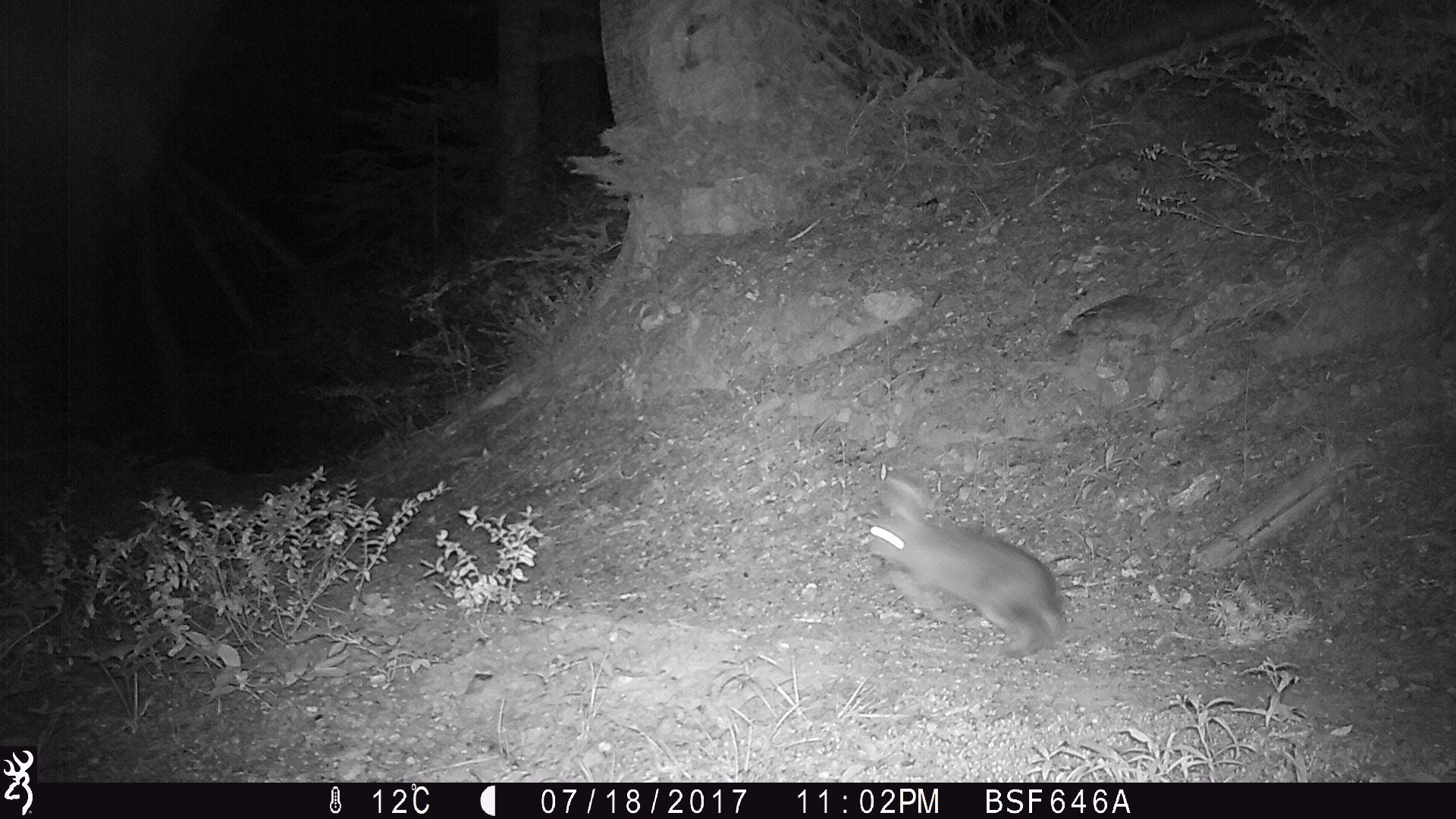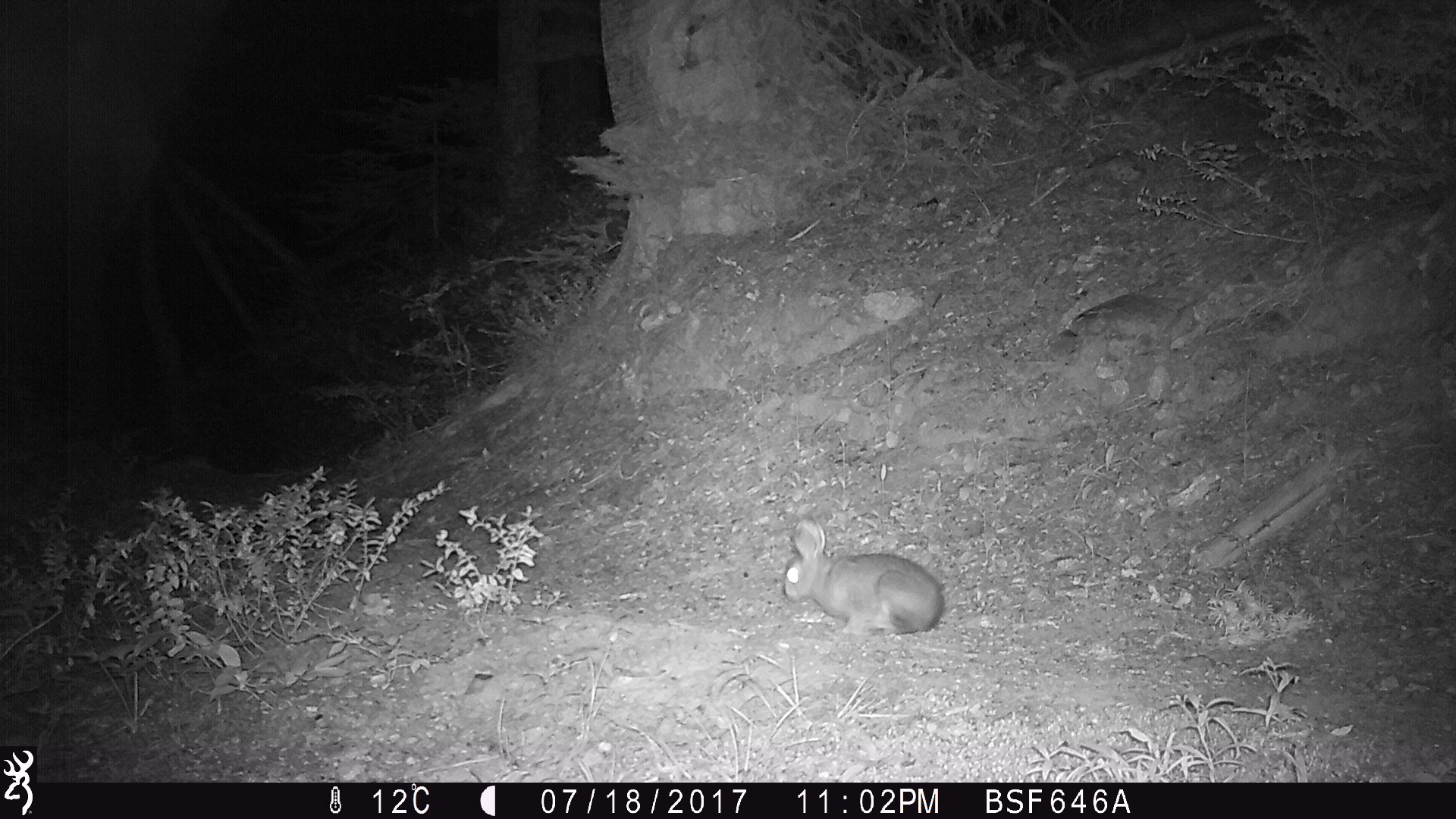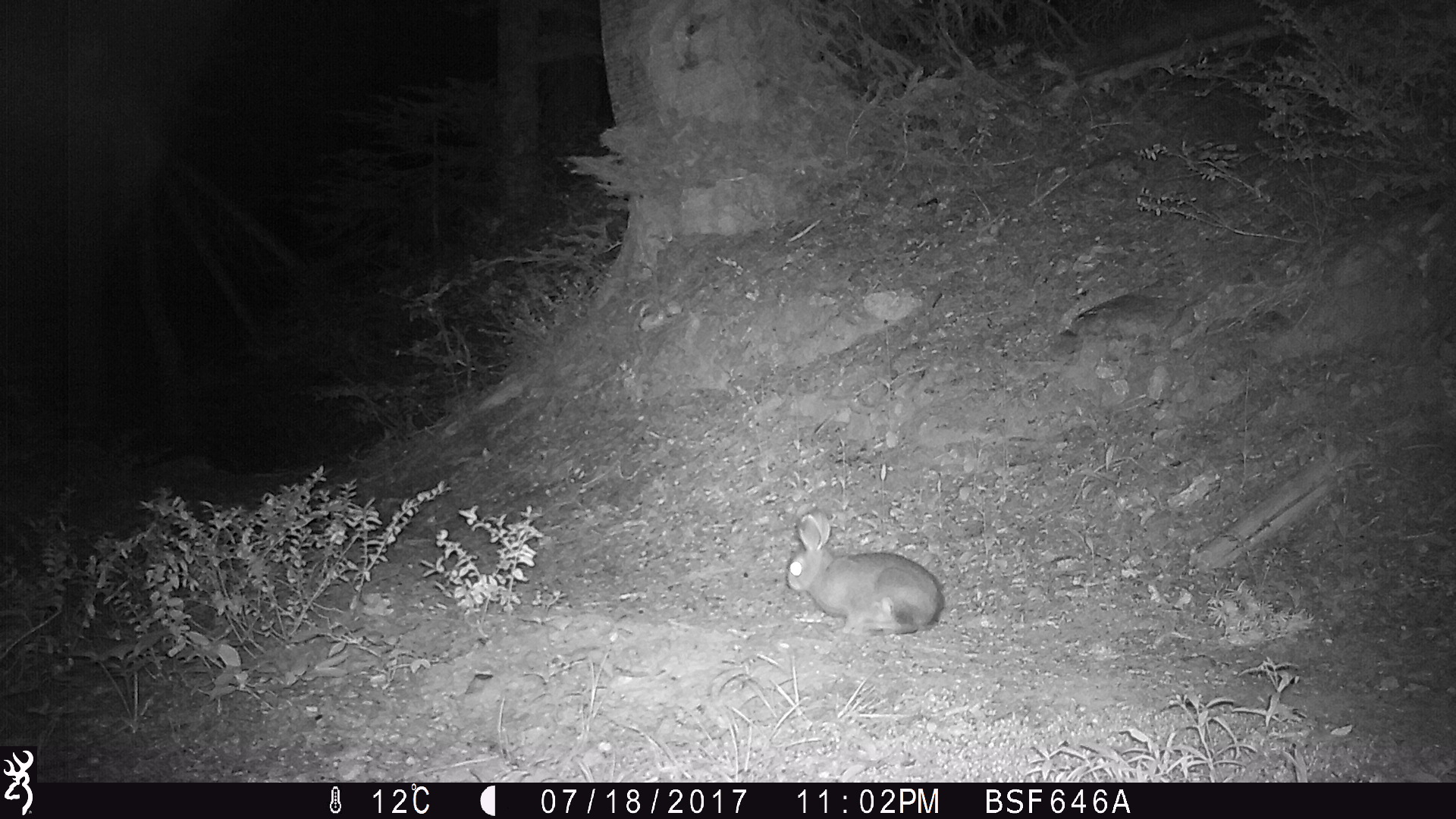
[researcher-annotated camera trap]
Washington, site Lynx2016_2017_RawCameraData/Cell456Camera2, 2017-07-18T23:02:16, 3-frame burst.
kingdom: Animalia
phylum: Chordata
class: Mammalia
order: Lagomorpha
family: Leporidae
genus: Lepus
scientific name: Lepus americanus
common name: snowshoe hare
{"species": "Lepus americanus (snowshoe hare)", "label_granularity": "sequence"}